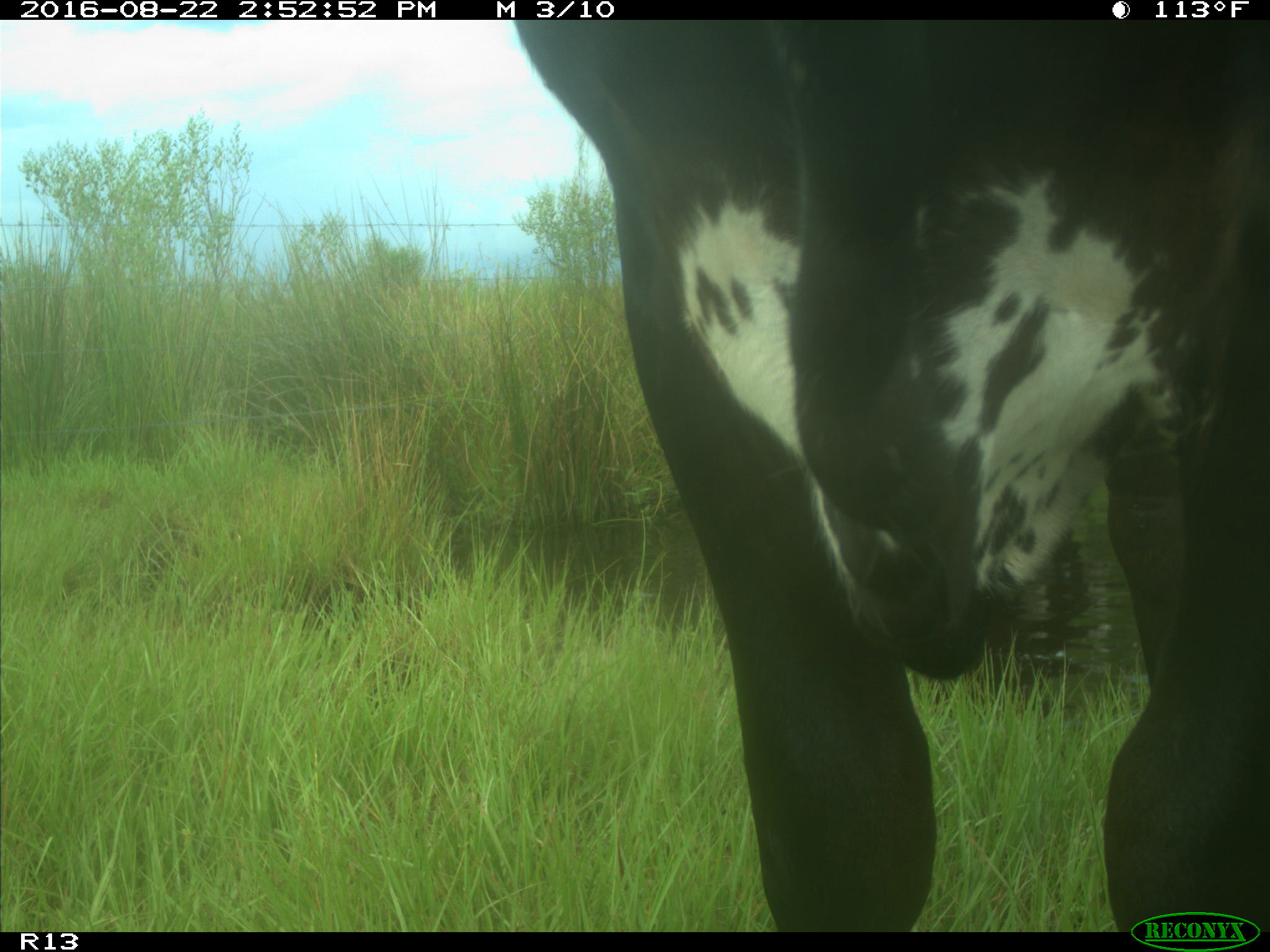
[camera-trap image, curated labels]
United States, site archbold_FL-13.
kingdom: Animalia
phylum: Chordata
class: Mammalia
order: Artiodactyla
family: Bovidae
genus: Bos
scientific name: Bos taurus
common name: domestic cow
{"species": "Bos taurus (domestic cow)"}